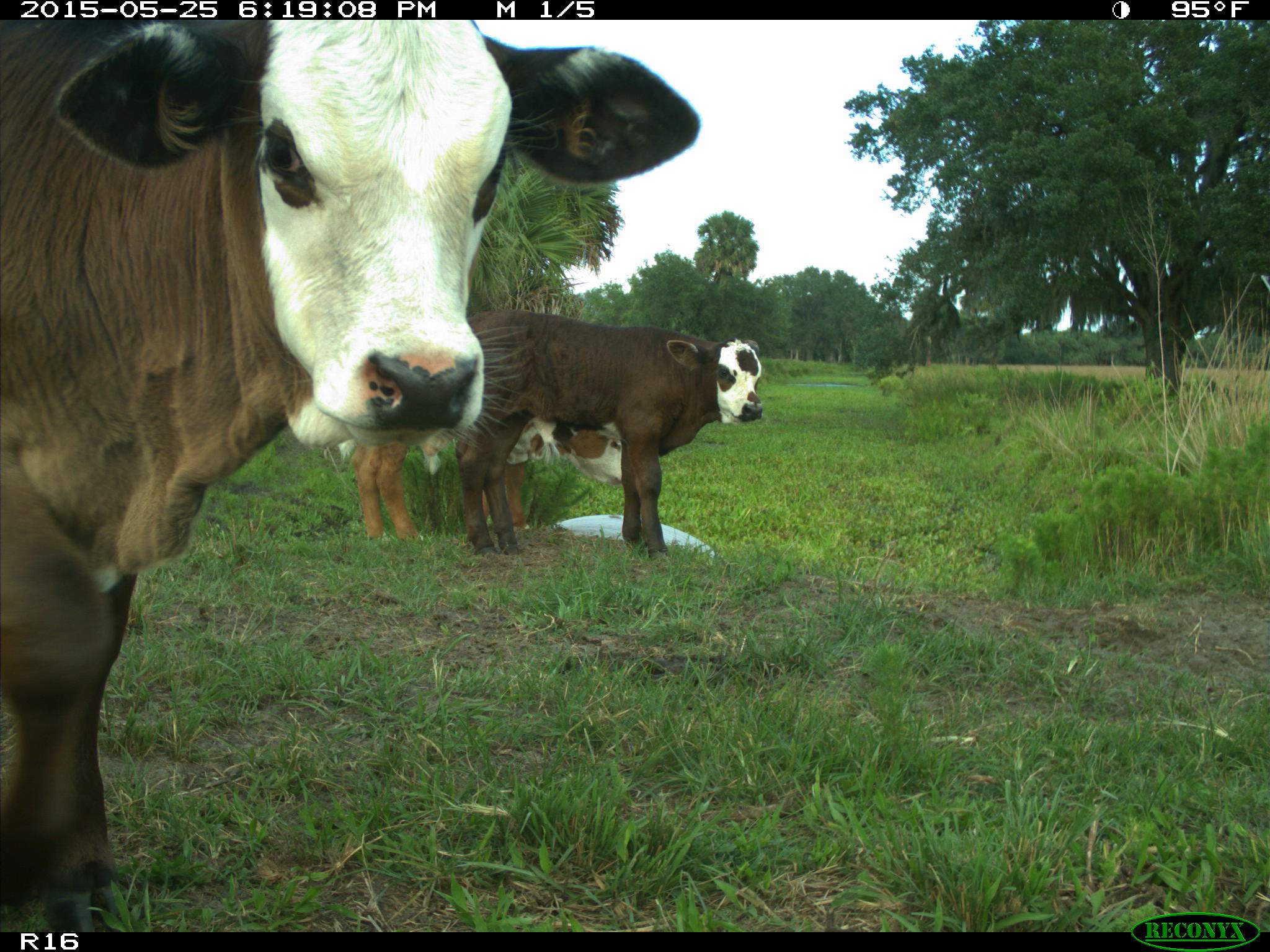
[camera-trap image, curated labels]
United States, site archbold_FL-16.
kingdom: Animalia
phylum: Chordata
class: Mammalia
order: Artiodactyla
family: Bovidae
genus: Bos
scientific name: Bos taurus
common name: domestic cow